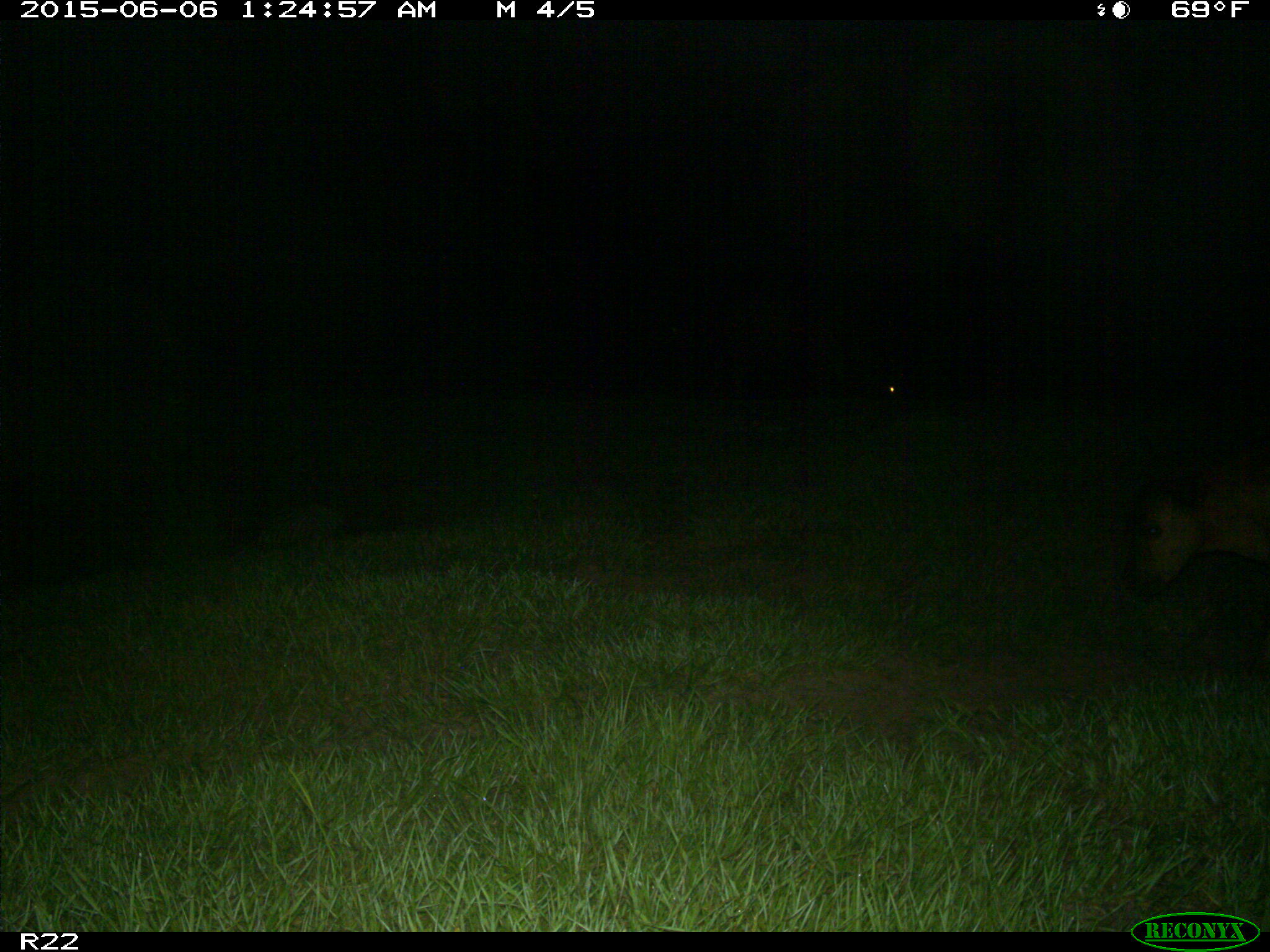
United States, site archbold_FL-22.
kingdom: Animalia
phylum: Chordata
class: Mammalia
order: Artiodactyla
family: Bovidae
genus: Bos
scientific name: Bos taurus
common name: domestic cow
Bos taurus (domestic cow).